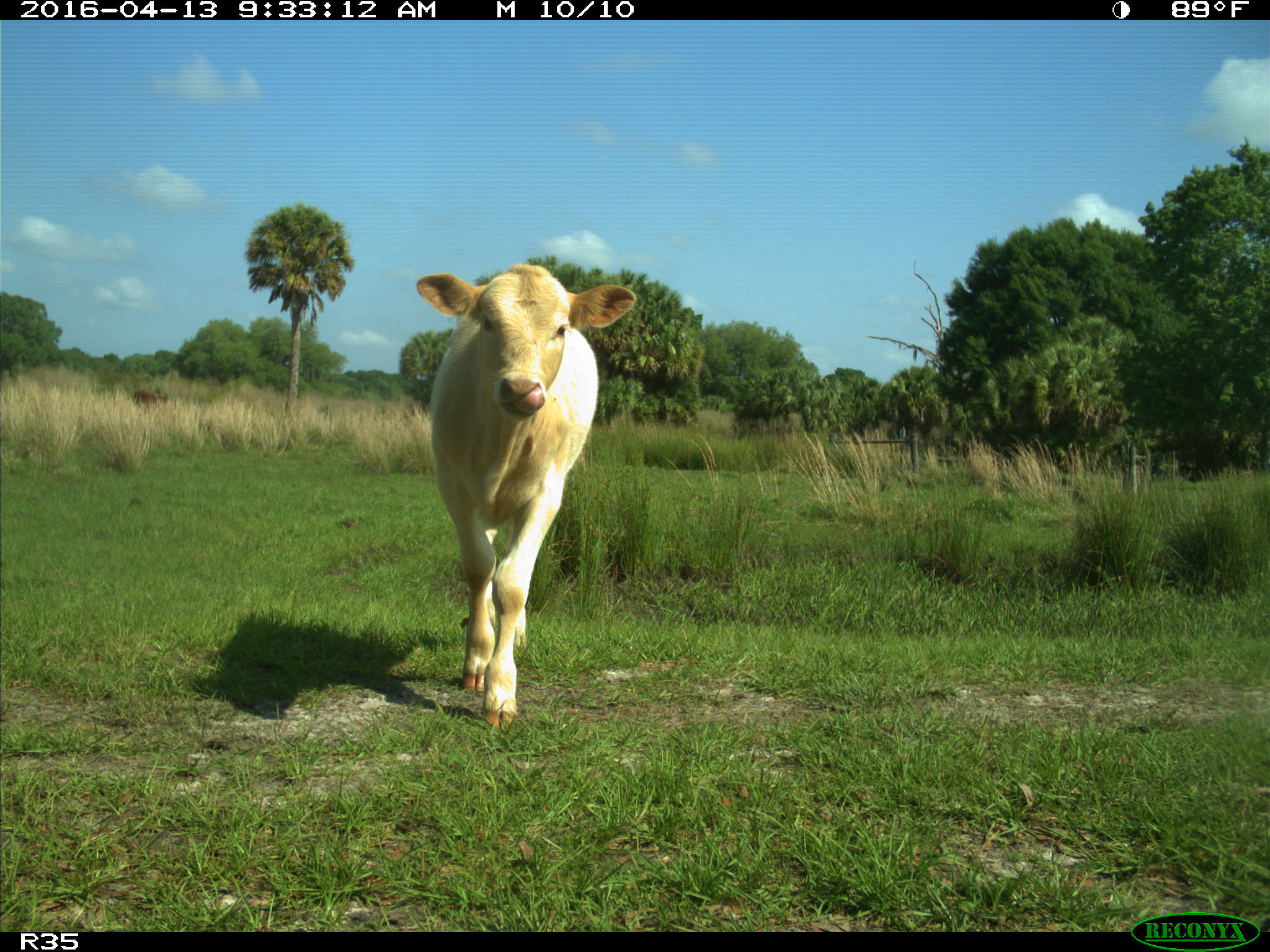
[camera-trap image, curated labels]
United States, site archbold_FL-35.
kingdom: Animalia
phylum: Chordata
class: Mammalia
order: Artiodactyla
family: Bovidae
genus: Bos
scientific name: Bos taurus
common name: domestic cow